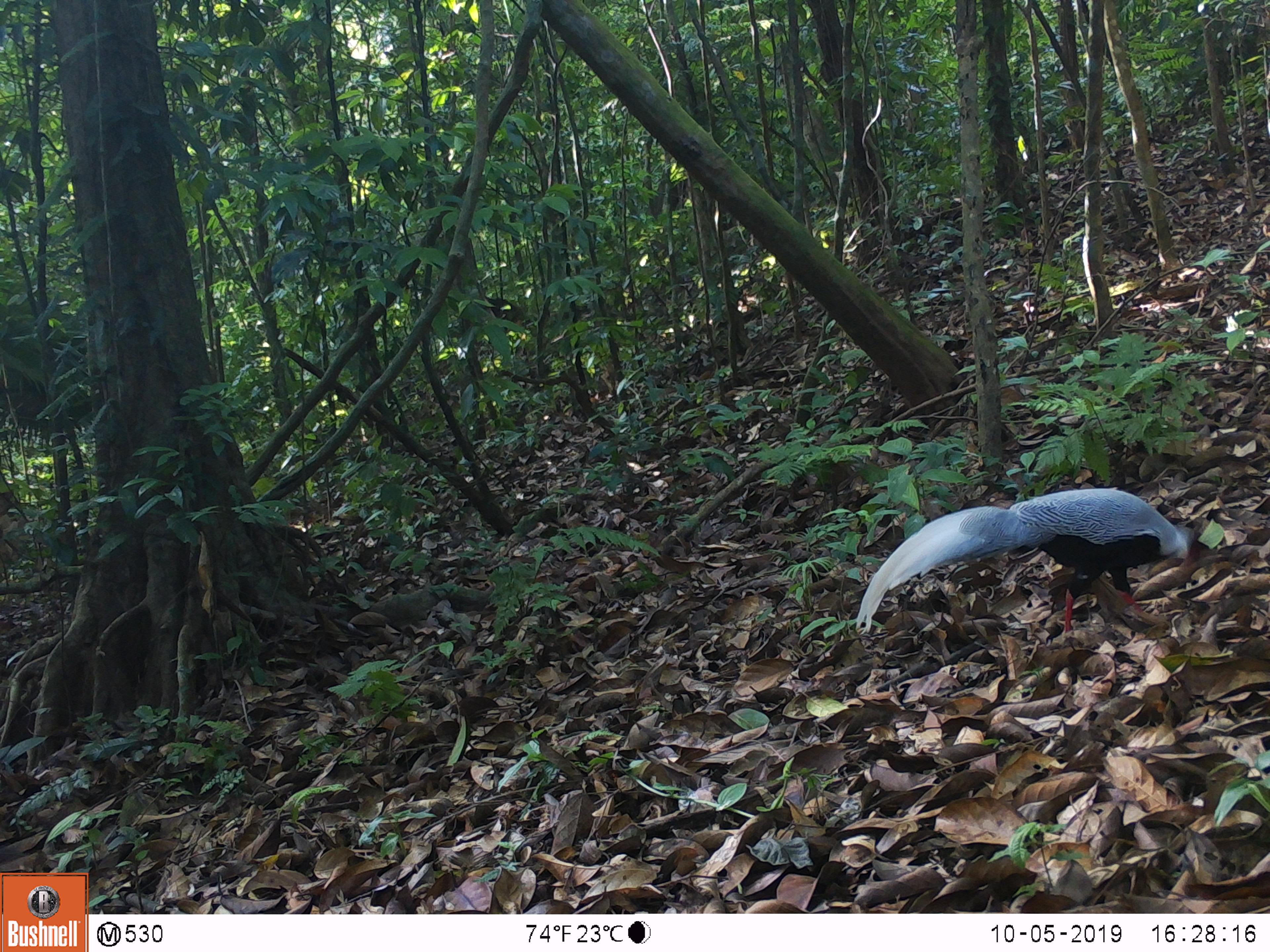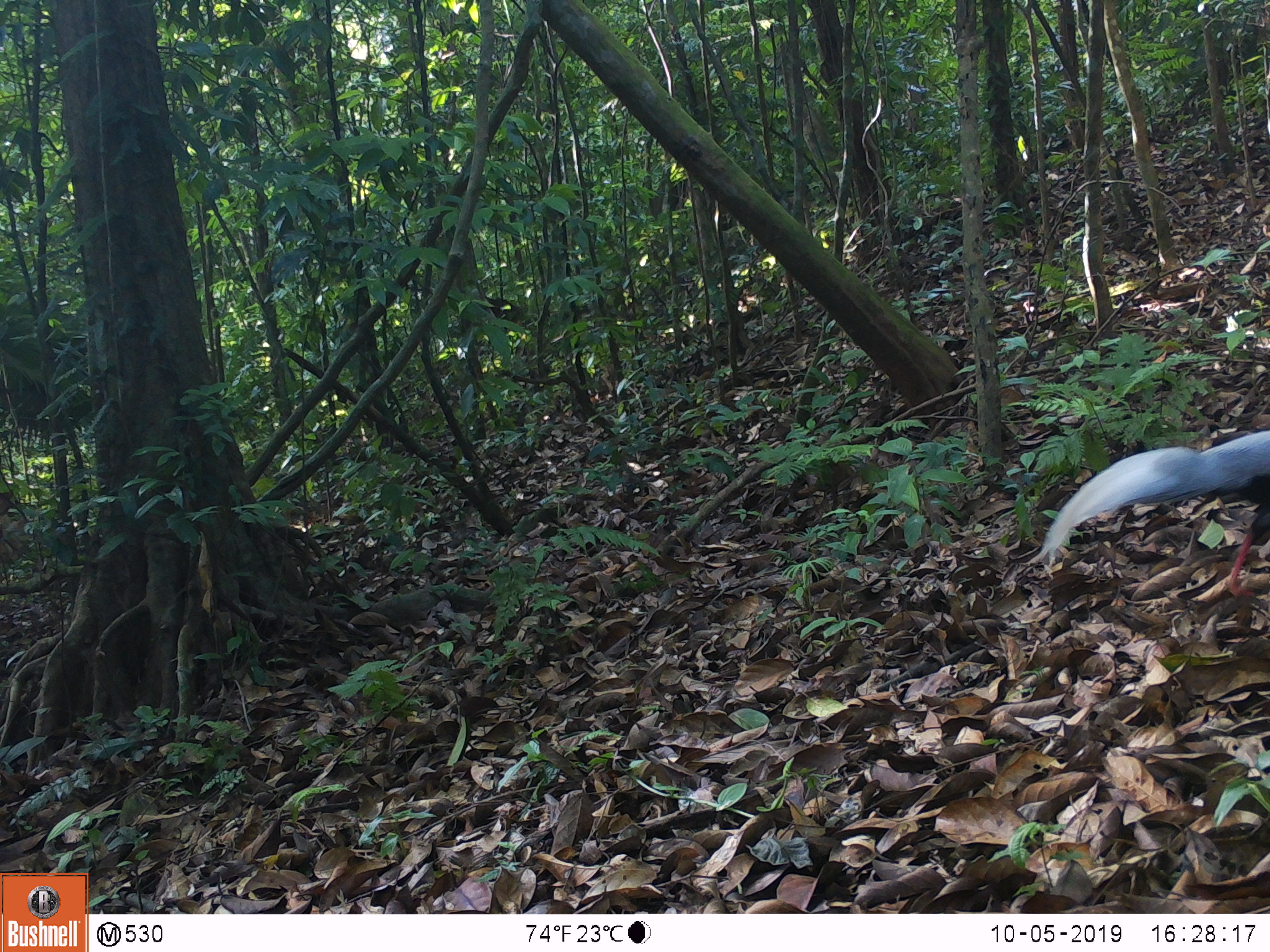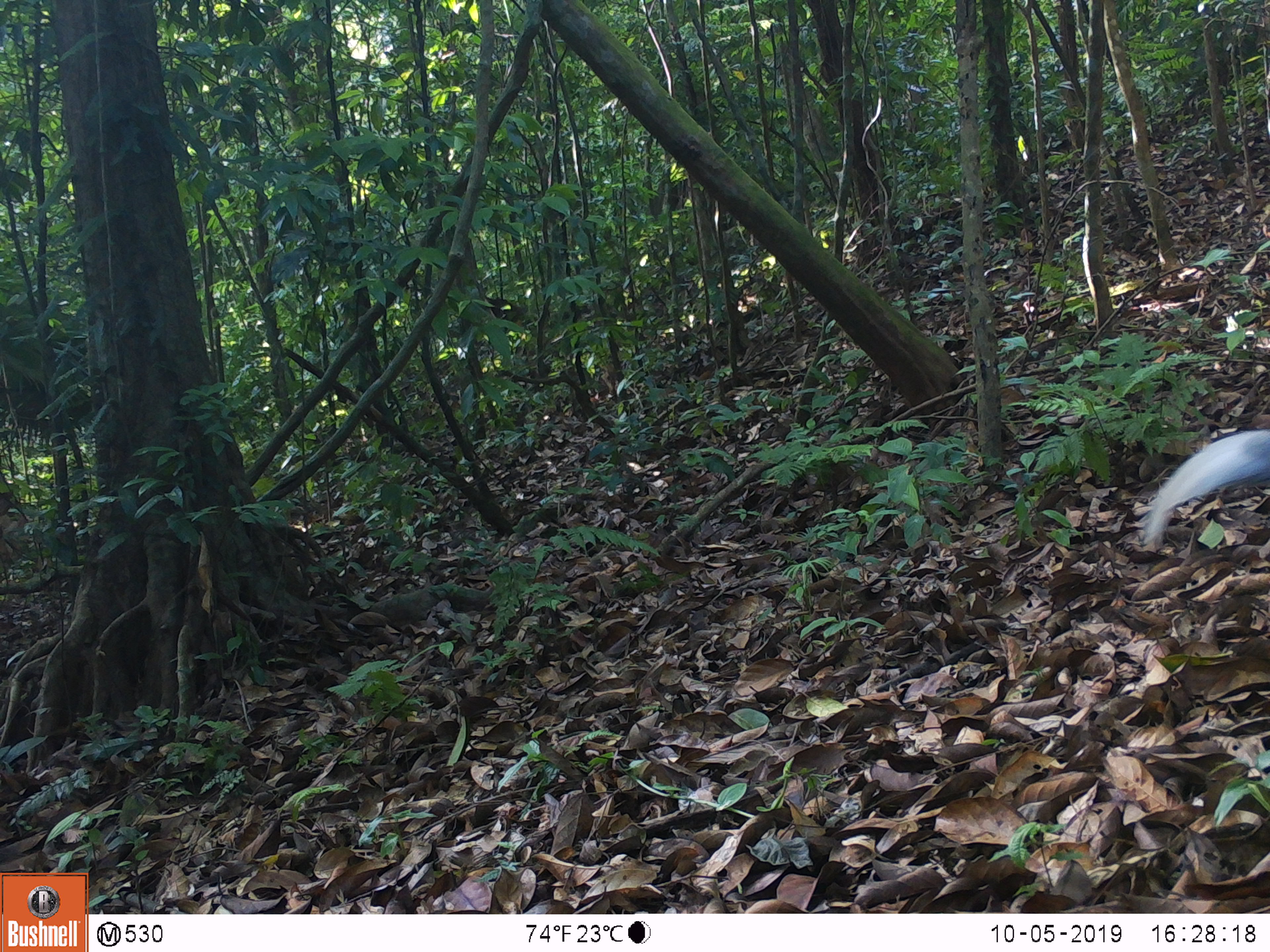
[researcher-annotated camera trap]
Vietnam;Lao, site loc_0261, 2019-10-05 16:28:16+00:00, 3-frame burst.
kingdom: Animalia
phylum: Chordata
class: Aves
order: Galliformes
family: Phasianidae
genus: Lophura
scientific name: Lophura nycthemera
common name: silver pheasant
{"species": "silver pheasant (Lophura nycthemera)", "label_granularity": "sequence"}